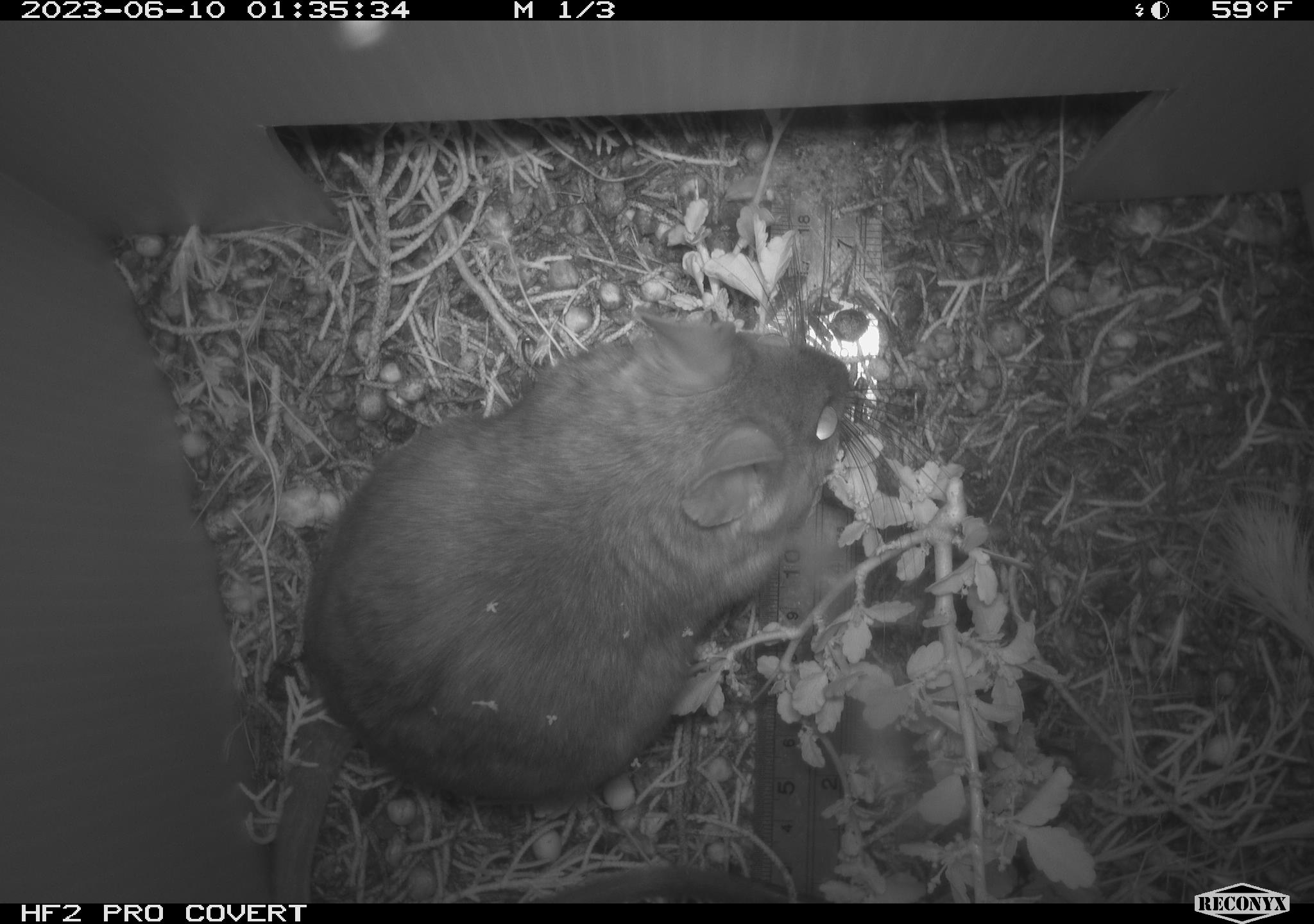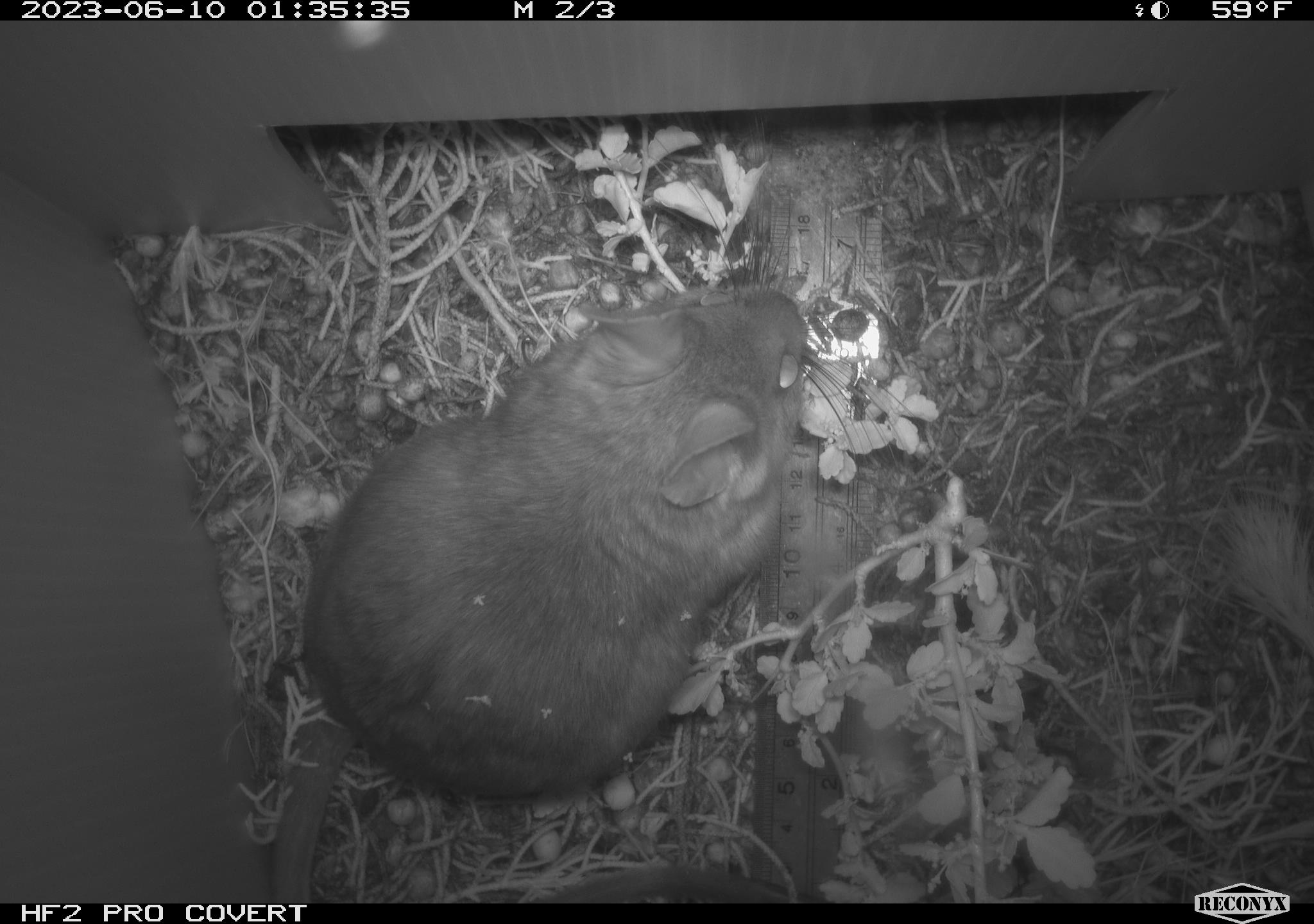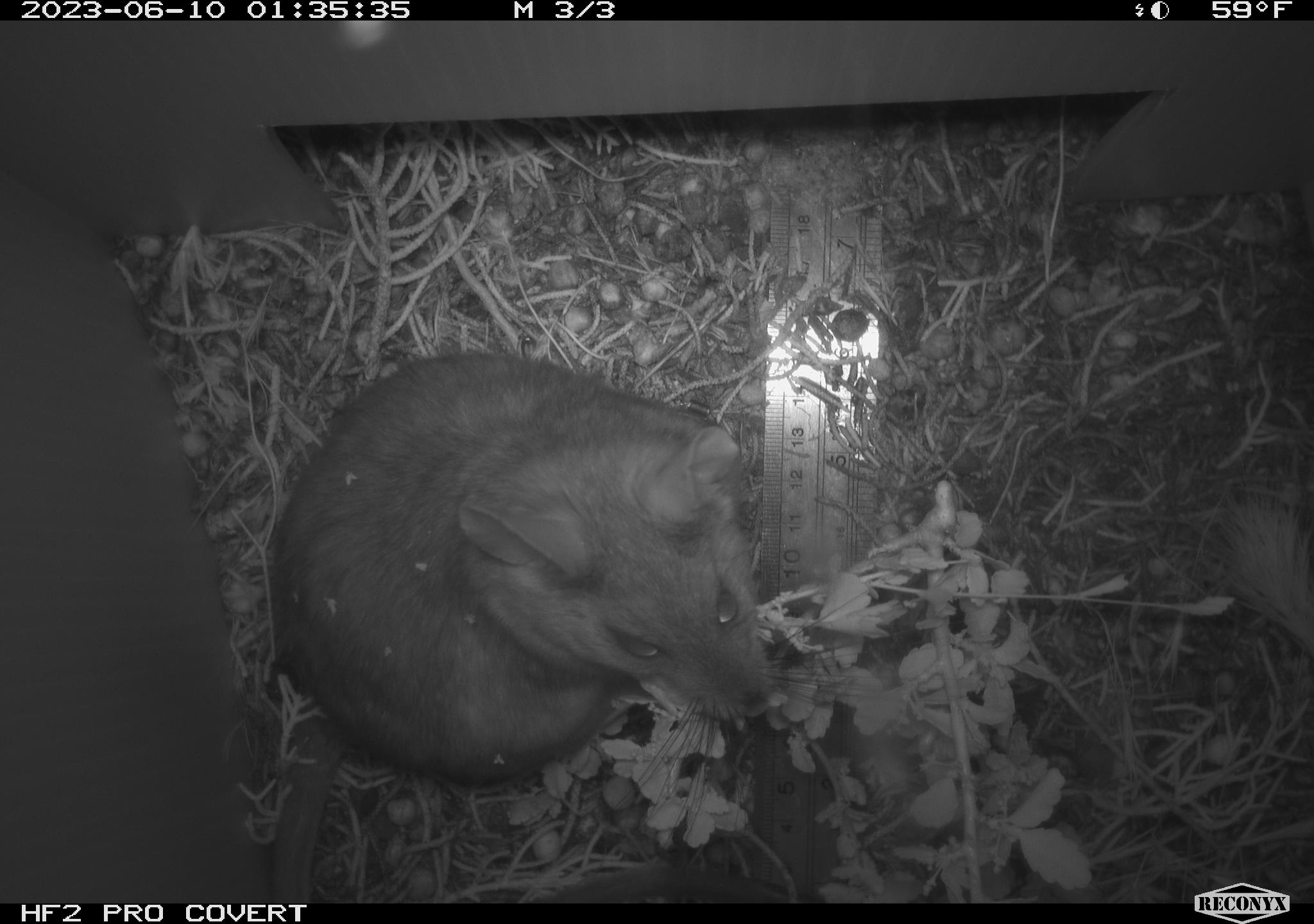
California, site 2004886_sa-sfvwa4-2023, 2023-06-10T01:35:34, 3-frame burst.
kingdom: Animalia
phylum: Chordata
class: Mammalia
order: Rodentia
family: Cricetidae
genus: Neotoma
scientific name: Neotoma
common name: pack rat or woodrat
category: neotoma species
Neotoma species (pack rat or woodrat) (Neotoma).